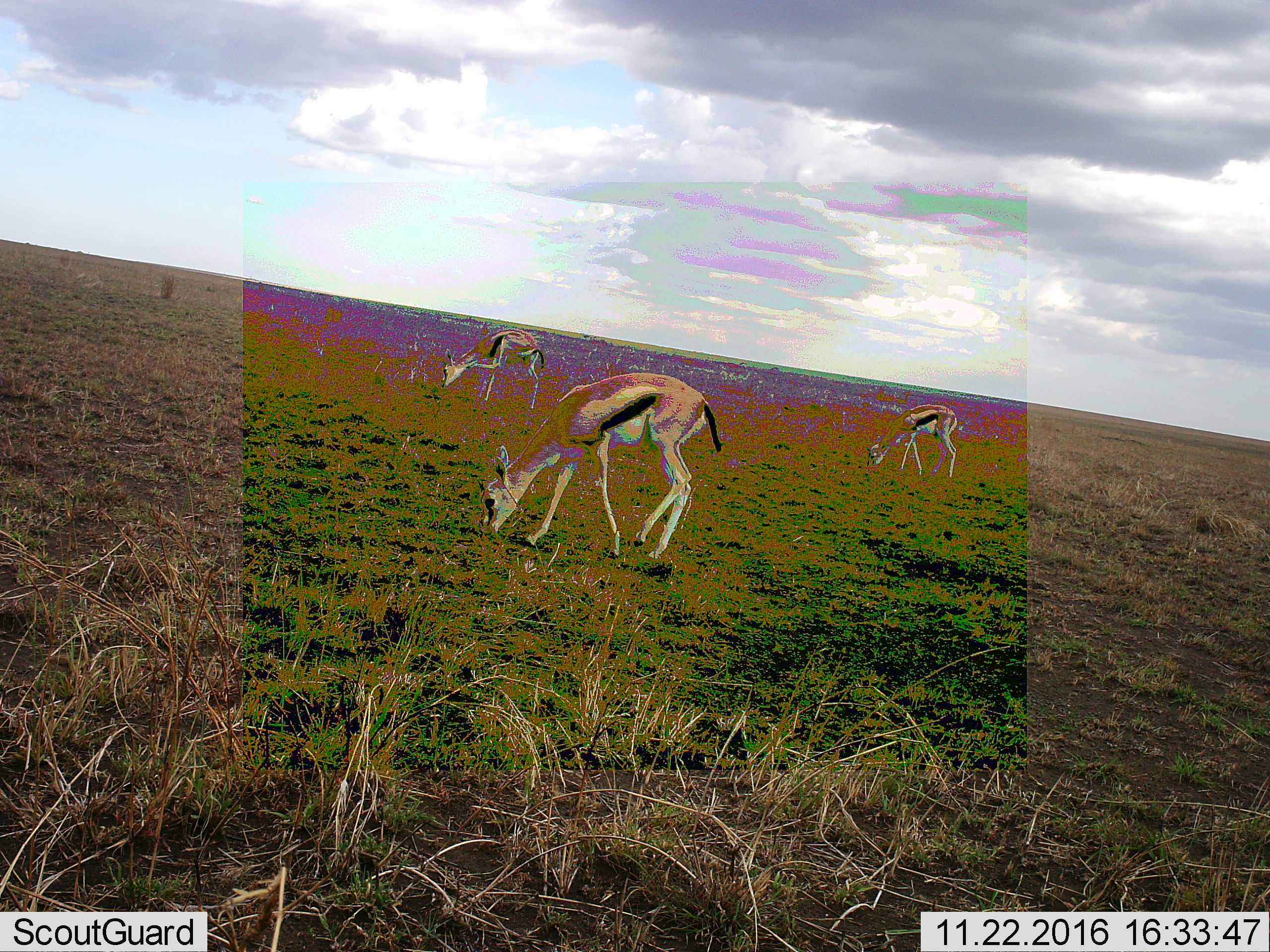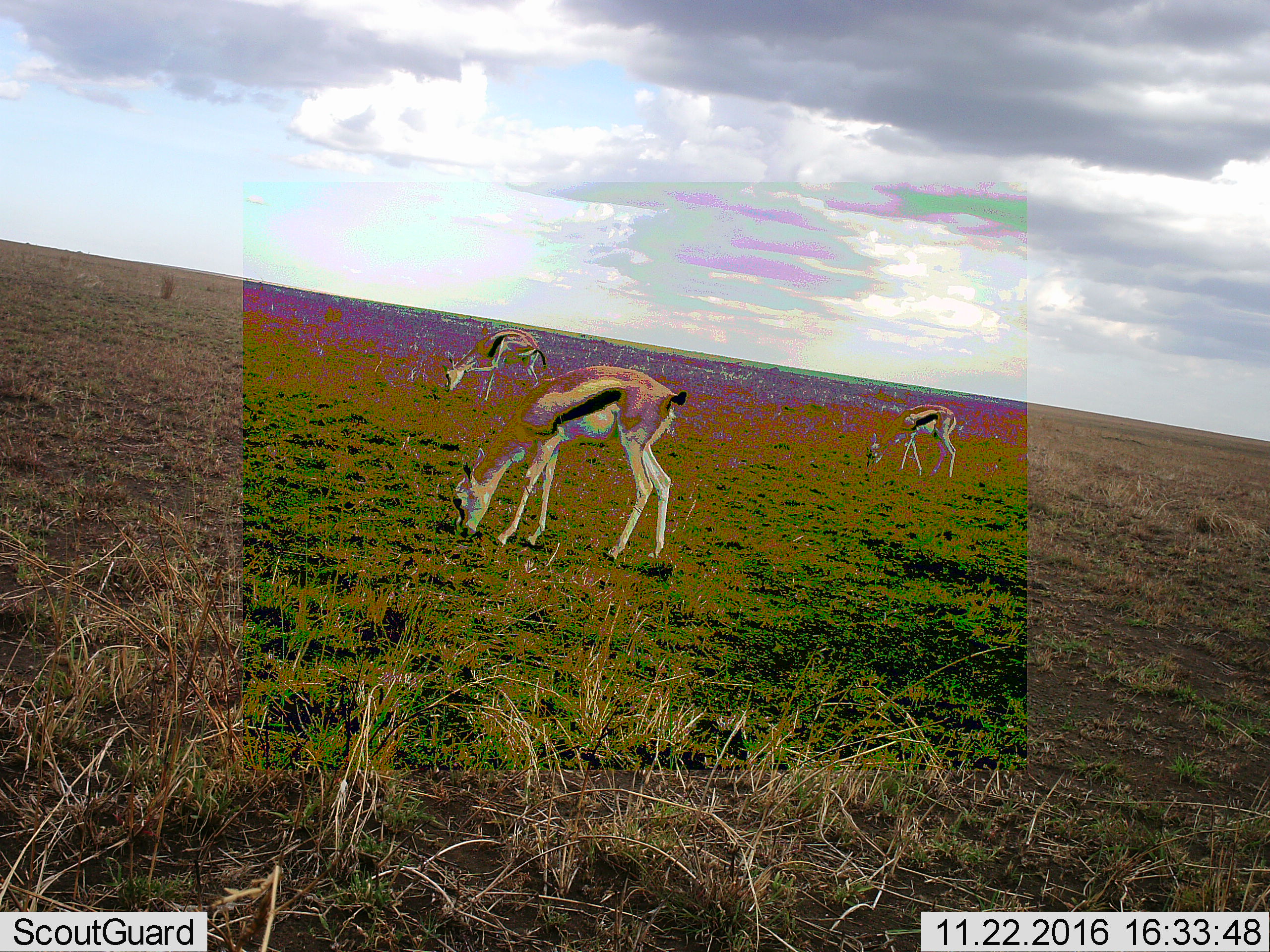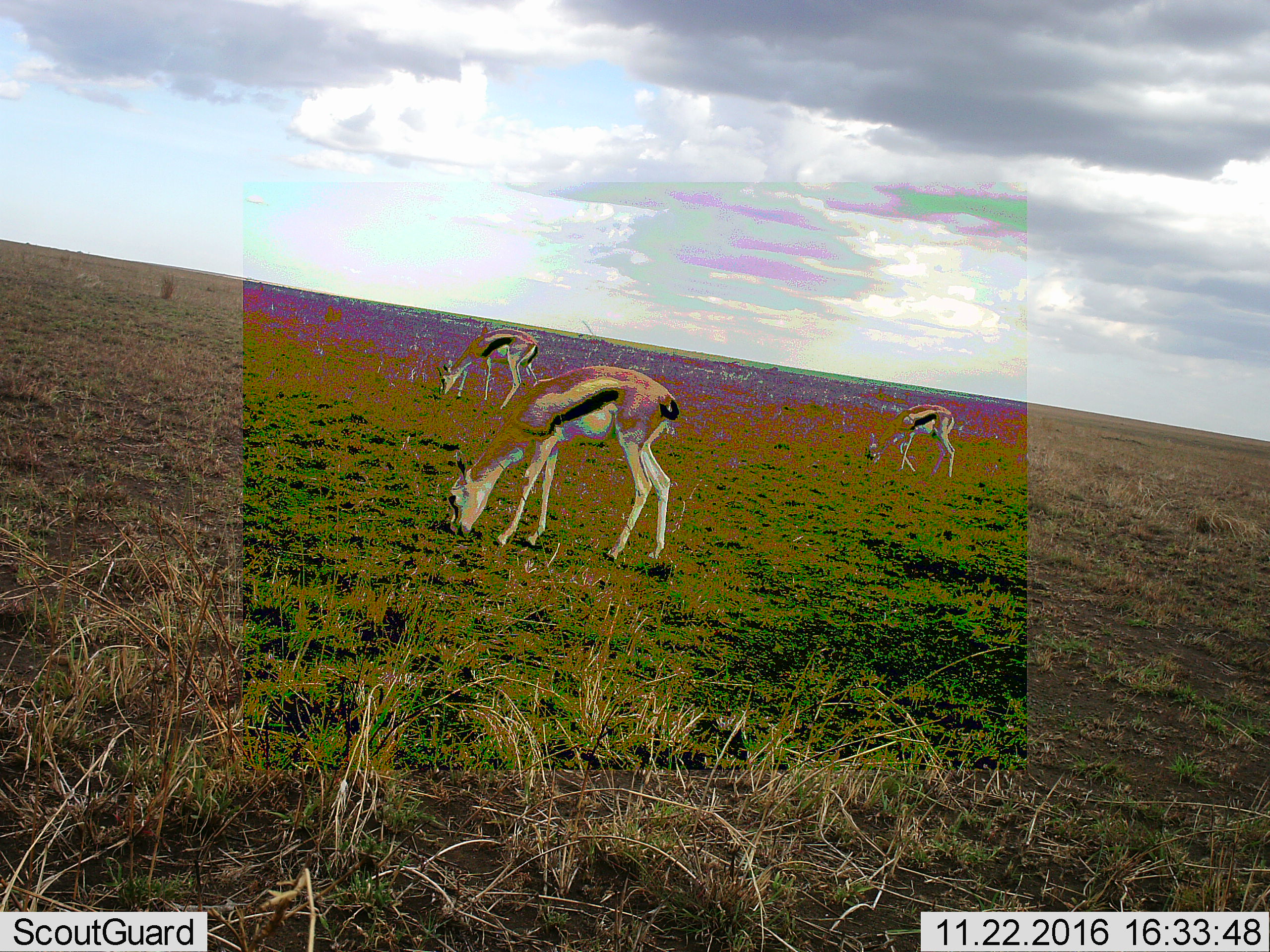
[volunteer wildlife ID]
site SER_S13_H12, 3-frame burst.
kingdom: Animalia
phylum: Chordata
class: Mammalia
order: Artiodactyla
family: Bovidae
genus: Eudorcas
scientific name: Eudorcas thomsonii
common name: thomson's gazelle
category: gazellethomsons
Gazellethomsons (thomson's gazelle) (Eudorcas thomsonii), count 3. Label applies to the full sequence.